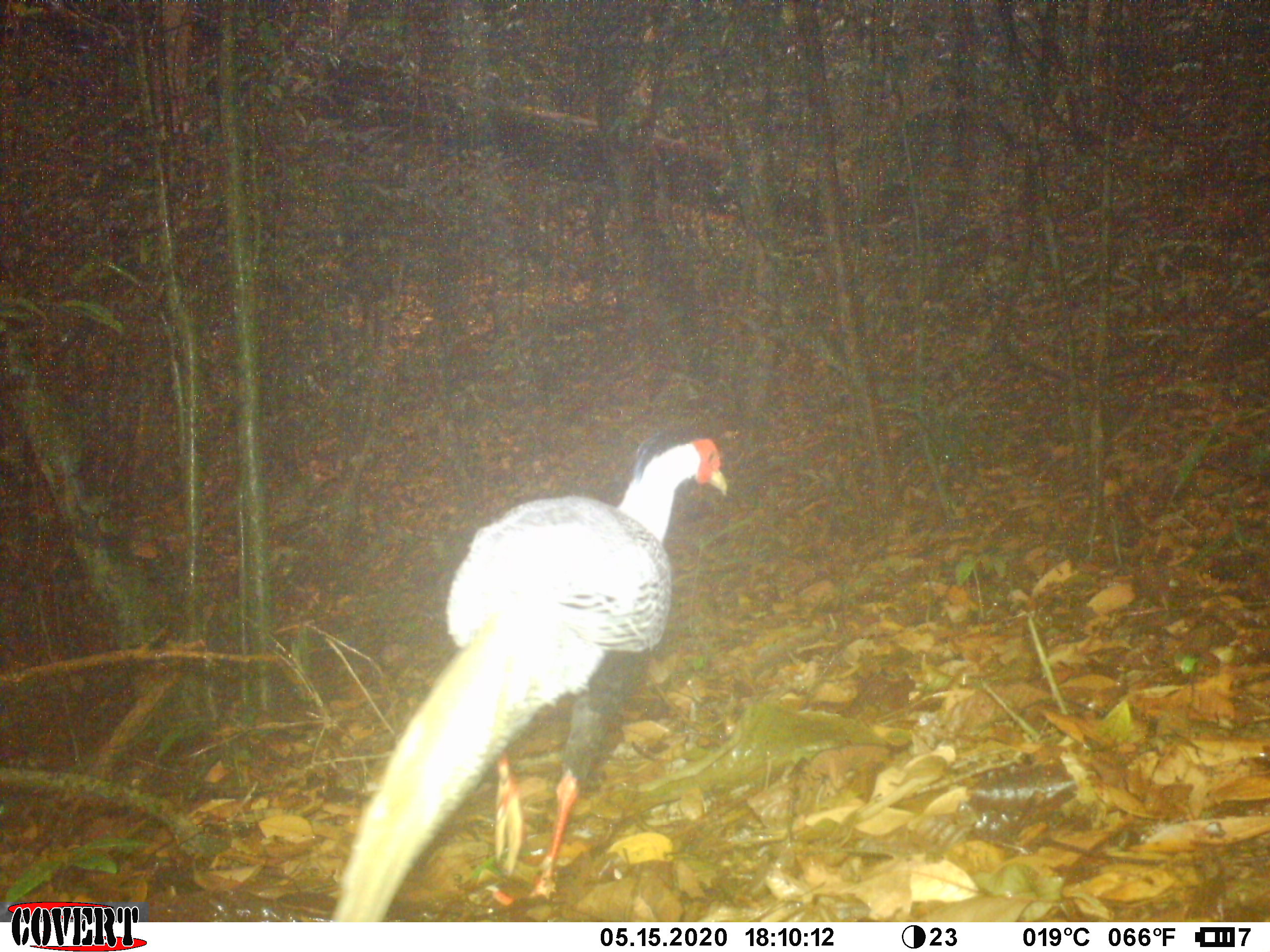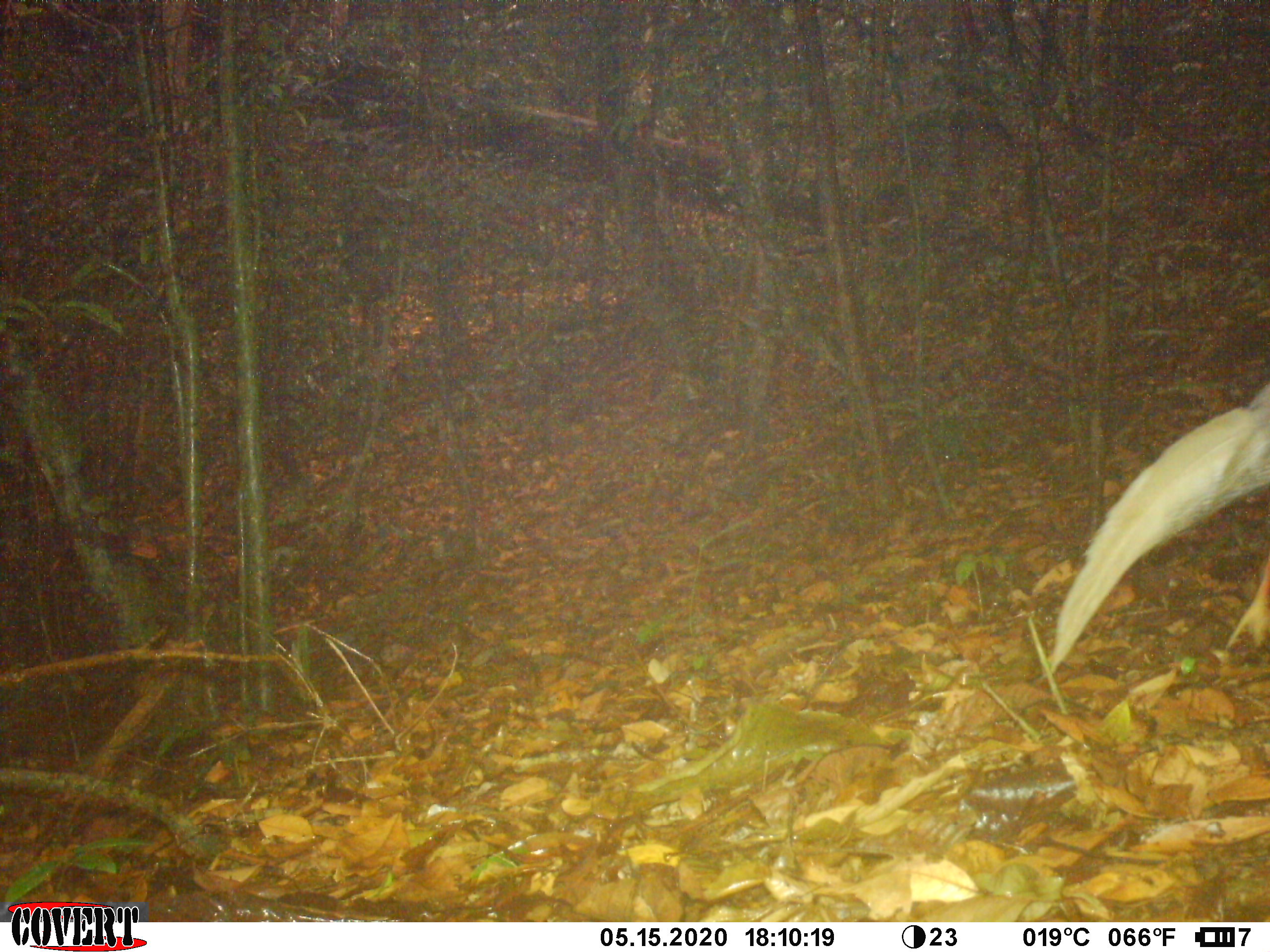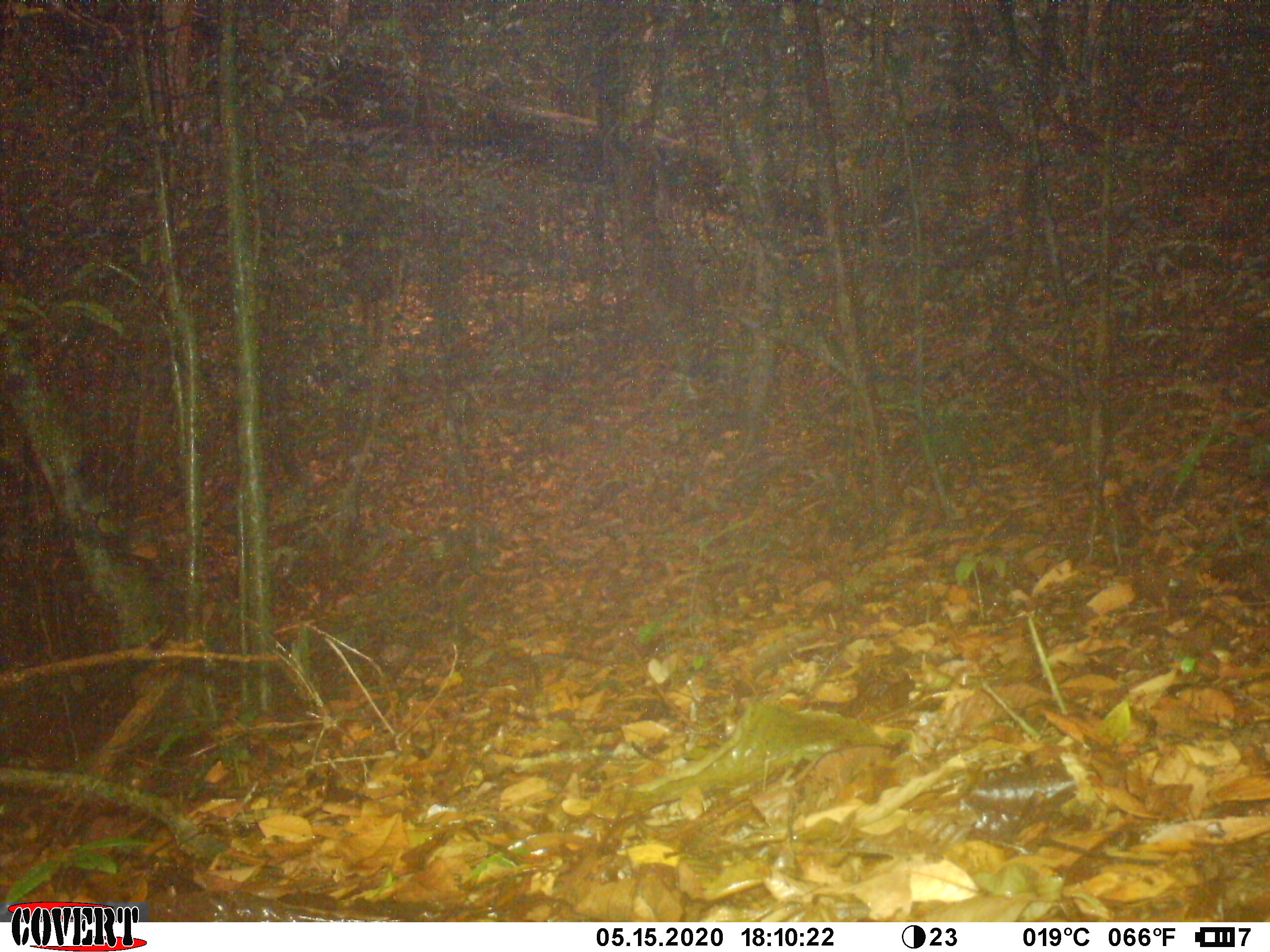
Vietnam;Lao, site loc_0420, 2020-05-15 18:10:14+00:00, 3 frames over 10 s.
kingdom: Animalia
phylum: Chordata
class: Aves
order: Galliformes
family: Phasianidae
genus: Lophura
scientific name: Lophura nycthemera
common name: silver pheasant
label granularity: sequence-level